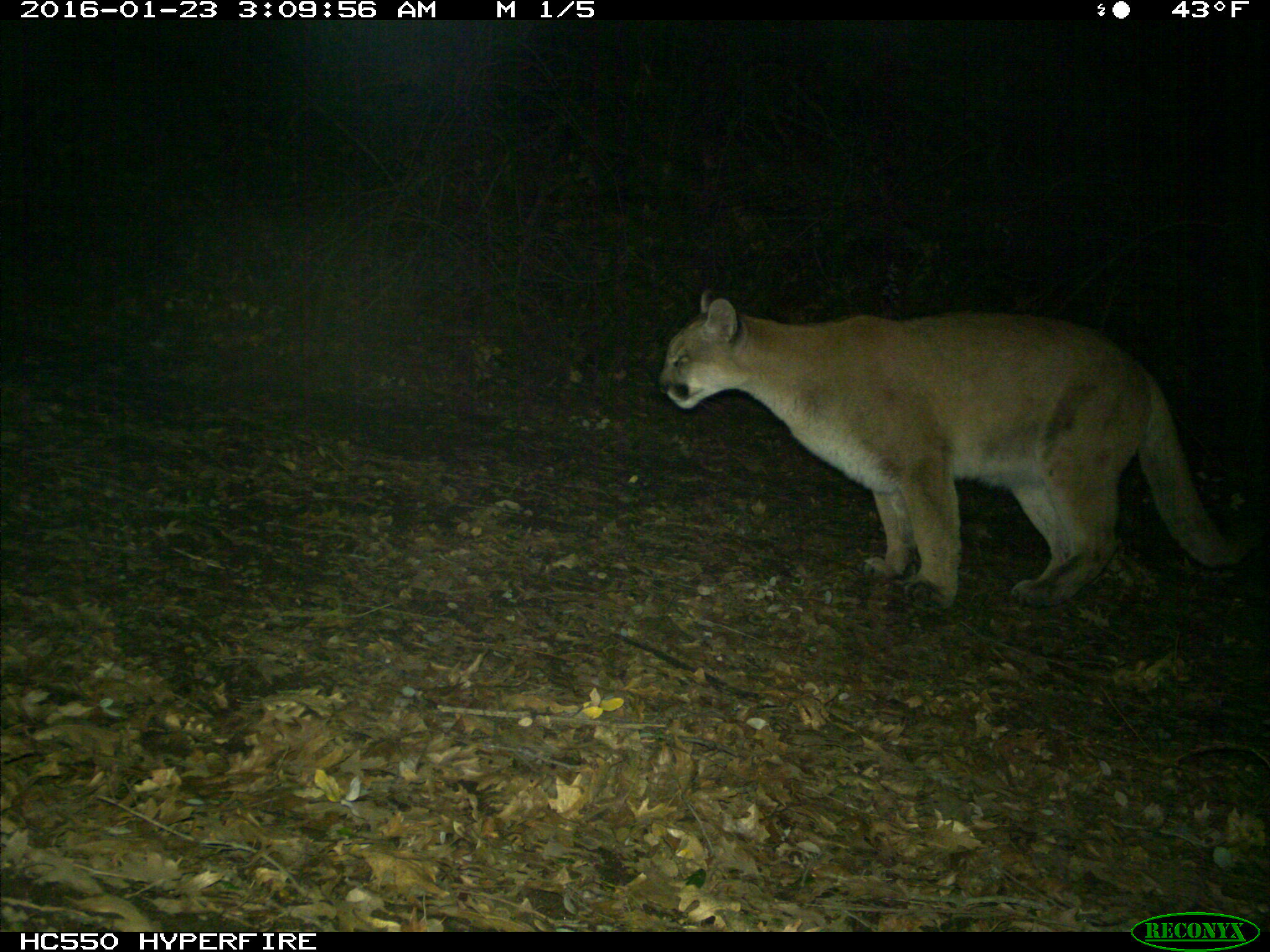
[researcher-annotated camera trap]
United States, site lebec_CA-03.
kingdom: Animalia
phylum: Chordata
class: Mammalia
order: Carnivora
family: Felidae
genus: Puma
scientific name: Puma concolor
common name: mountain lion